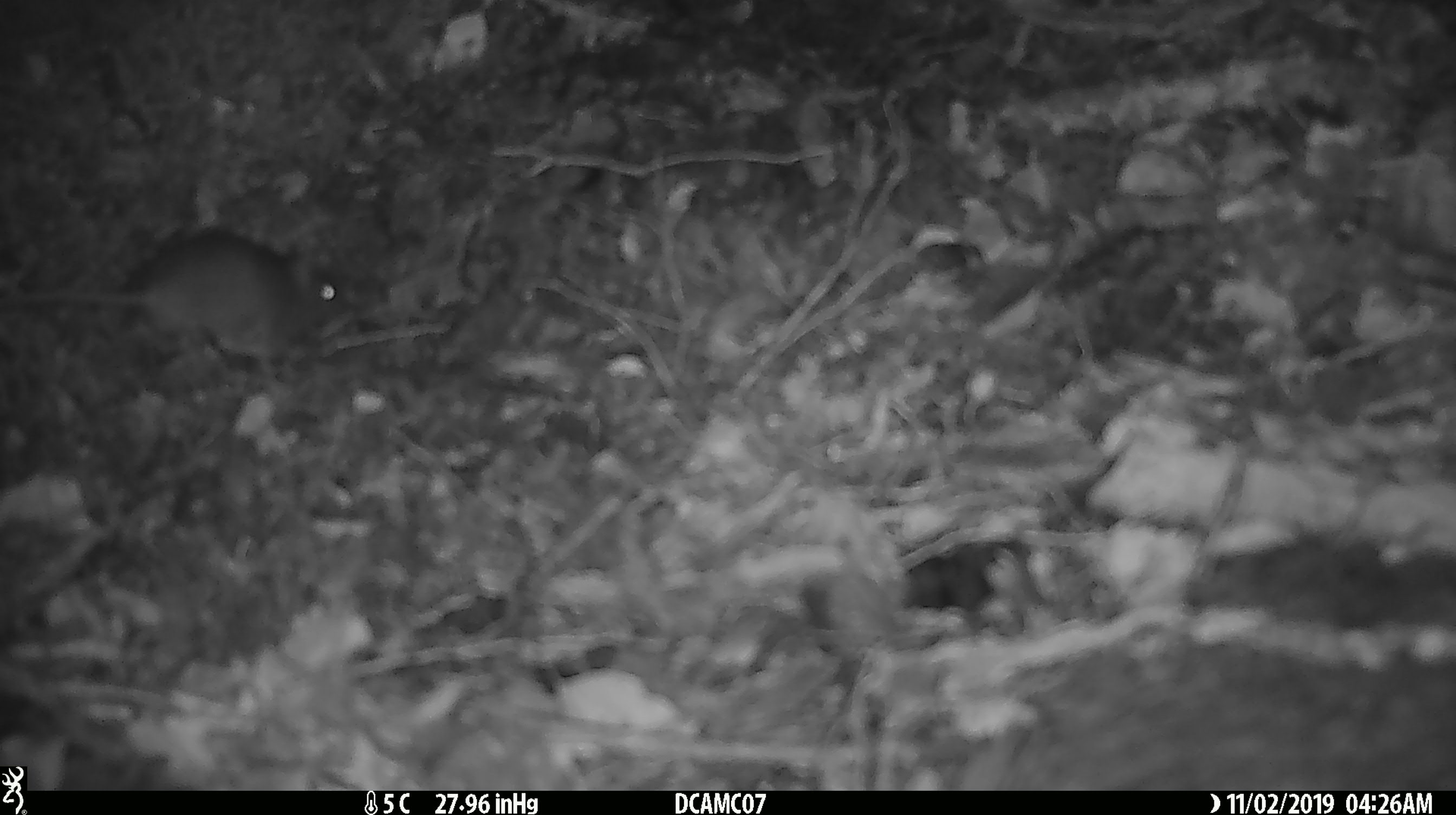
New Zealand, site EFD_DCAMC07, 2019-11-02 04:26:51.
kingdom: Animalia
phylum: Chordata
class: Mammalia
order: Rodentia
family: Muridae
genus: Mus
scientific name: Mus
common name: mouse